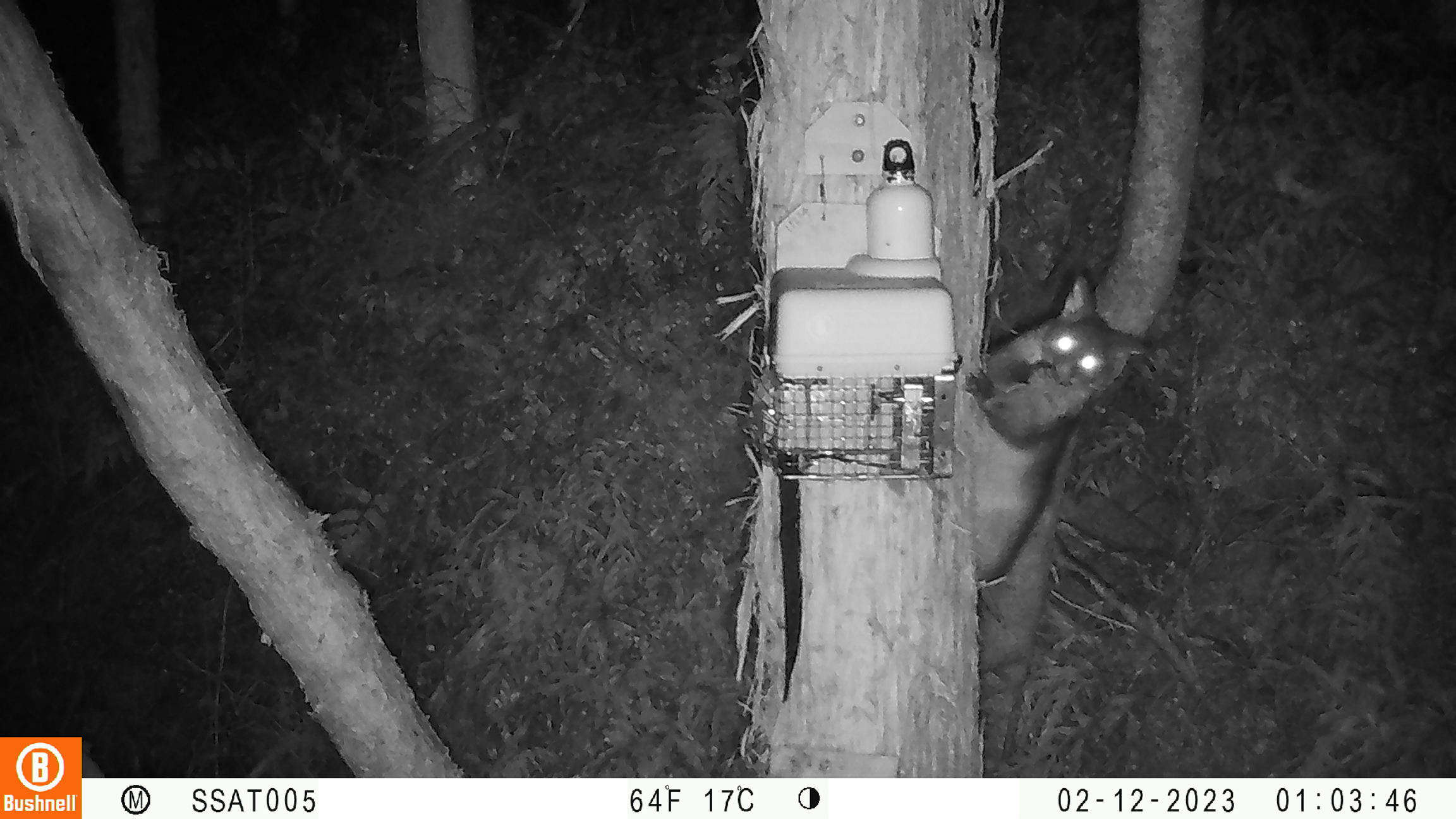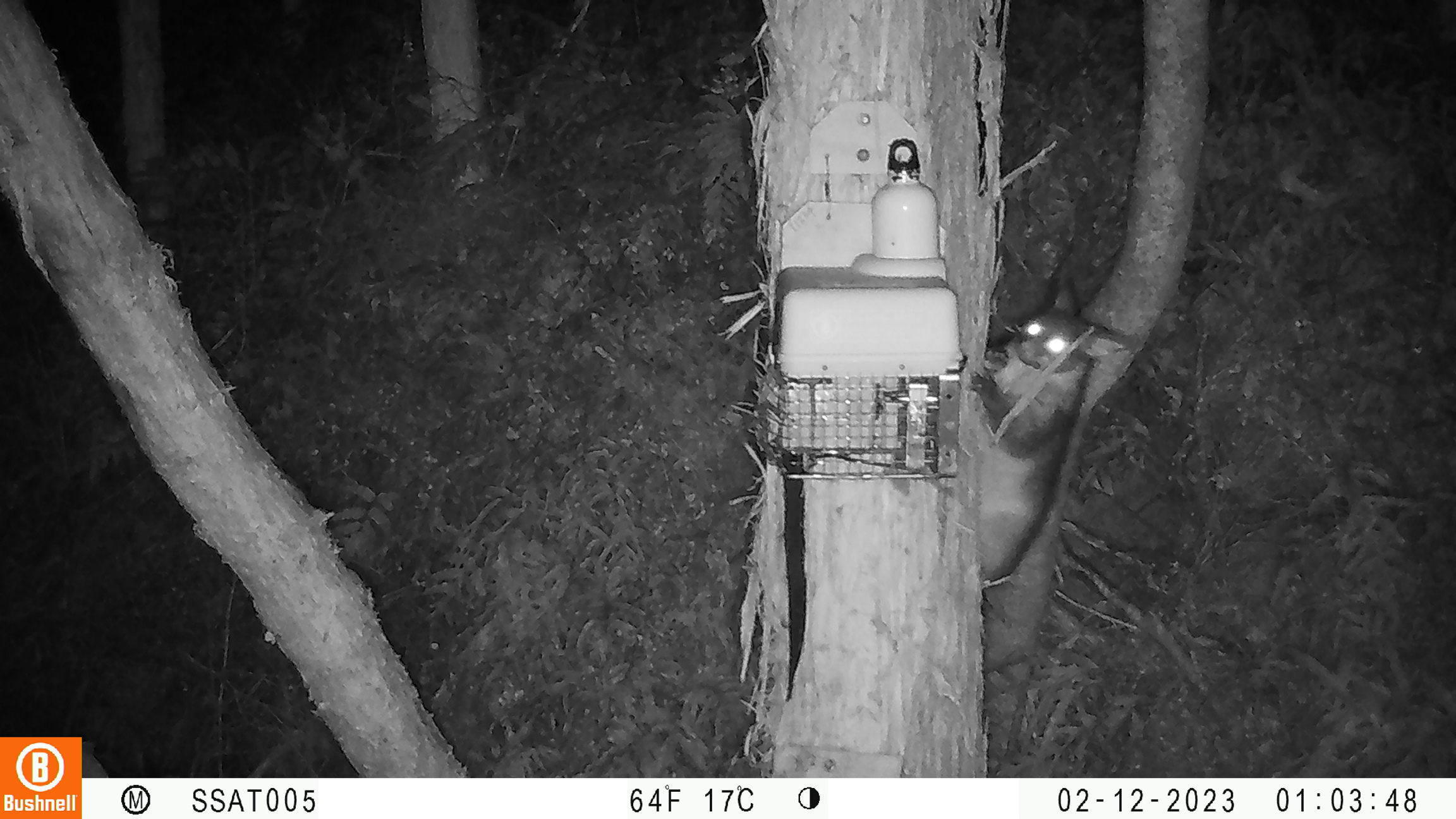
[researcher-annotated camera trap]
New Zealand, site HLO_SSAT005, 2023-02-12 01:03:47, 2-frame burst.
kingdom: Animalia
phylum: Chordata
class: Mammalia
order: Diprotodontia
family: Phalangeridae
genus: Trichosurus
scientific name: Trichosurus vulpecula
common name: common brushtail possum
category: possum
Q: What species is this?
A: Possum (common brushtail possum) (Trichosurus vulpecula).